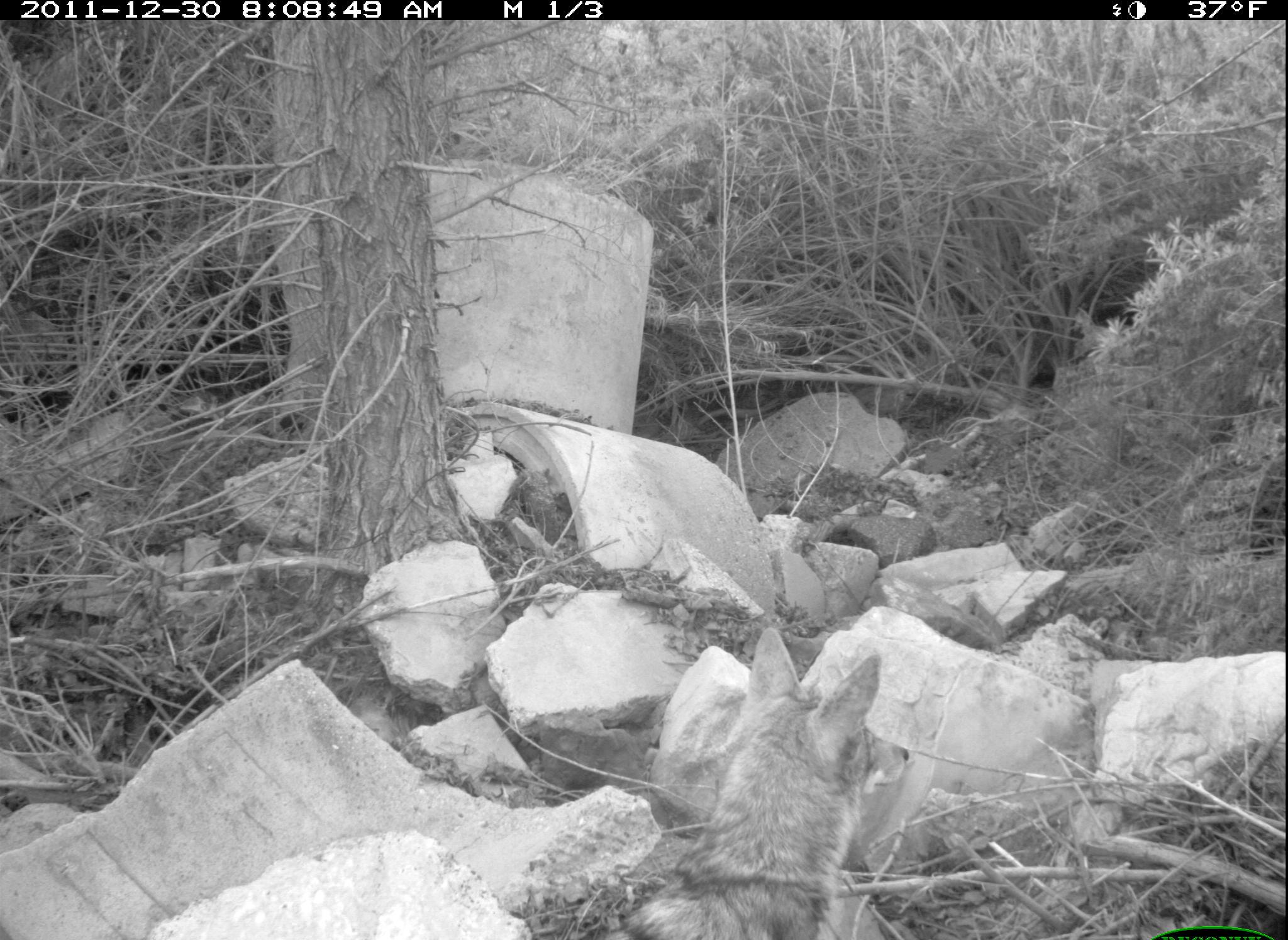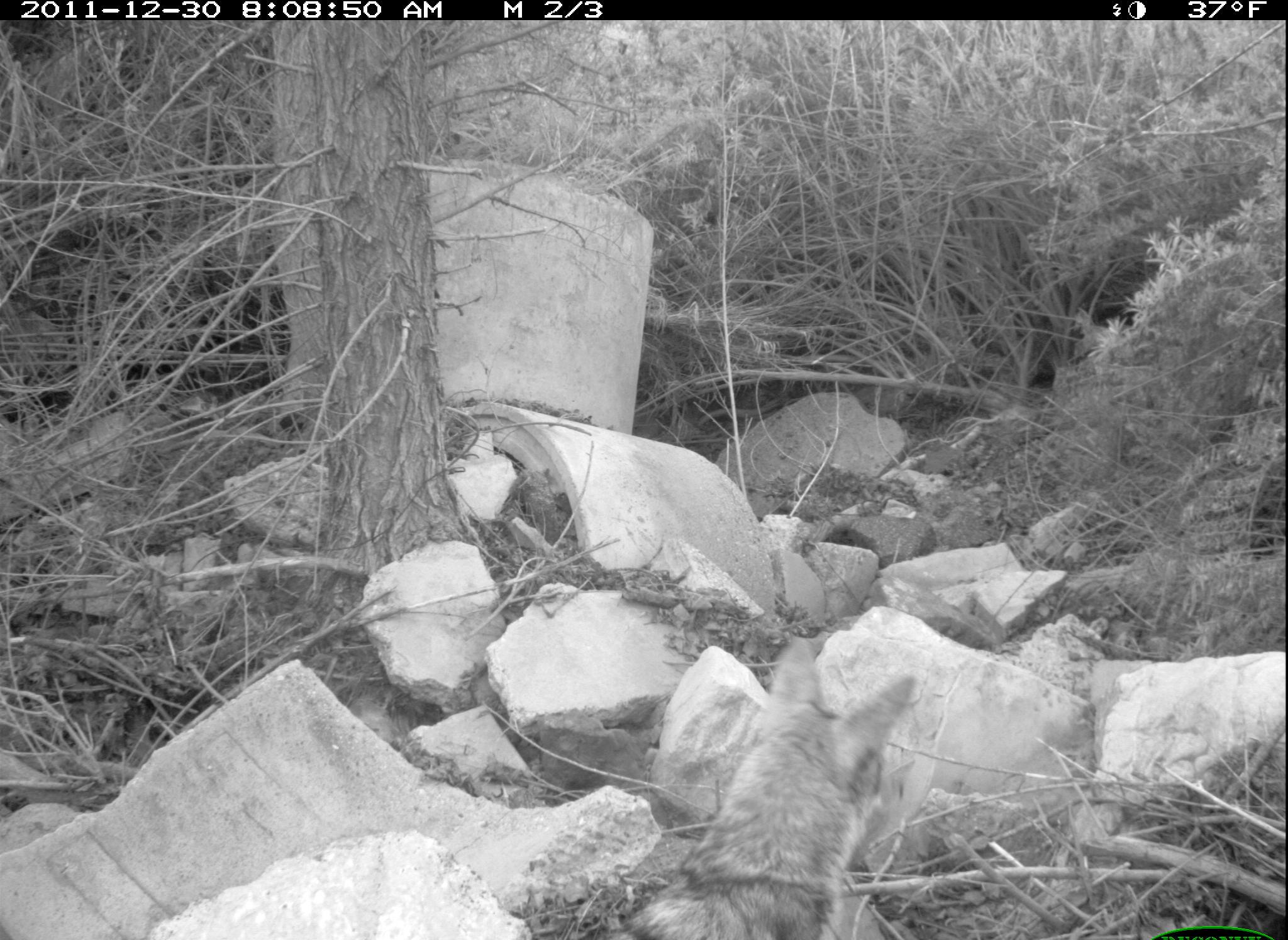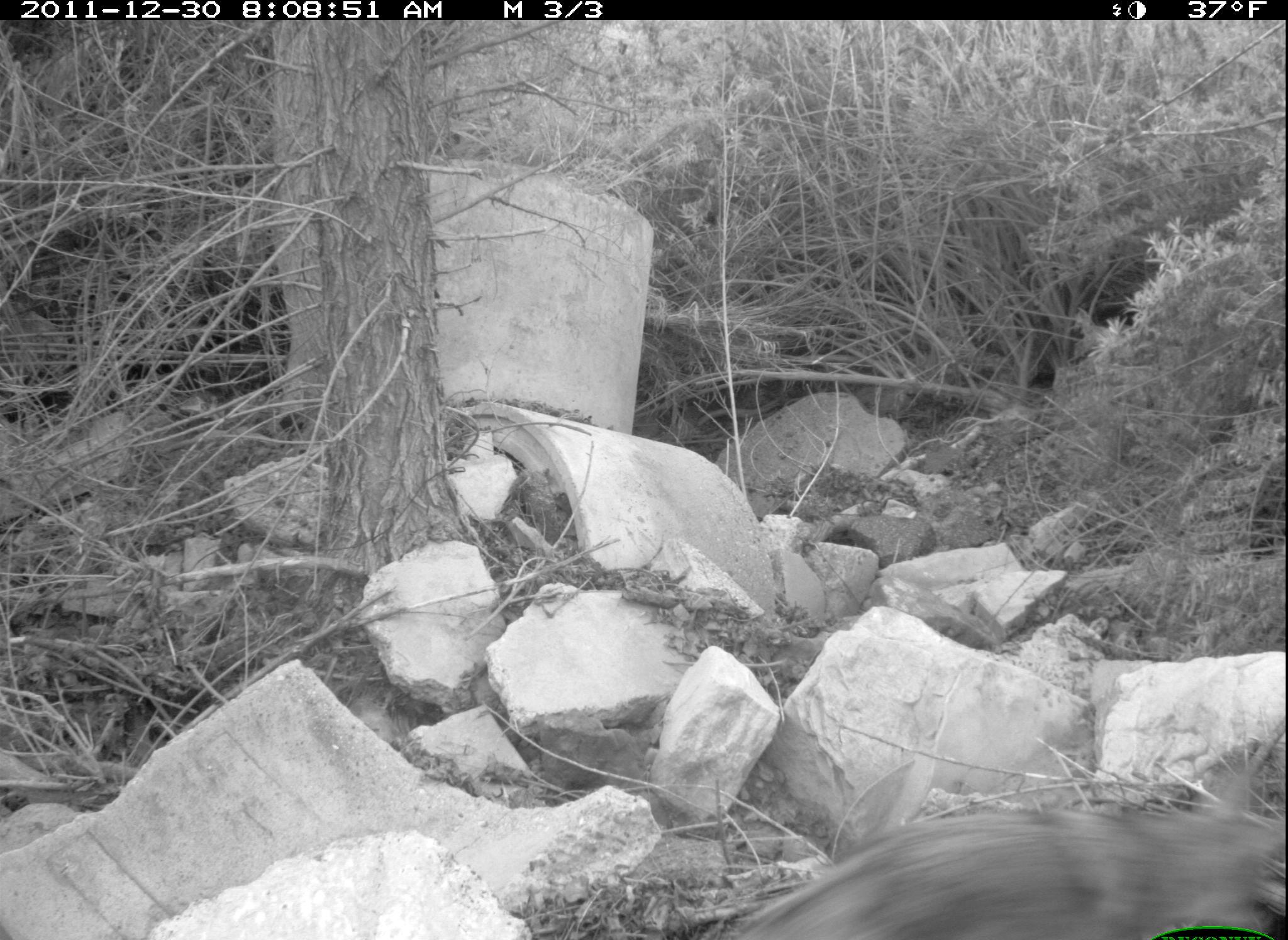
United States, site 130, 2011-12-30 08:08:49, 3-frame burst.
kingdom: Animalia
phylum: Chordata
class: Mammalia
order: Carnivora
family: Canidae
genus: Canis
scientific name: Canis latrans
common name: coyote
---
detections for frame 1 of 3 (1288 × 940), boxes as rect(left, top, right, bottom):
coyote: rect(592, 622, 914, 940)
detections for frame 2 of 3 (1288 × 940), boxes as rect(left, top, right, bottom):
coyote: rect(605, 635, 947, 936)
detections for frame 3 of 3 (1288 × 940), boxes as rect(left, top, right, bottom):
coyote: rect(715, 760, 1282, 940)